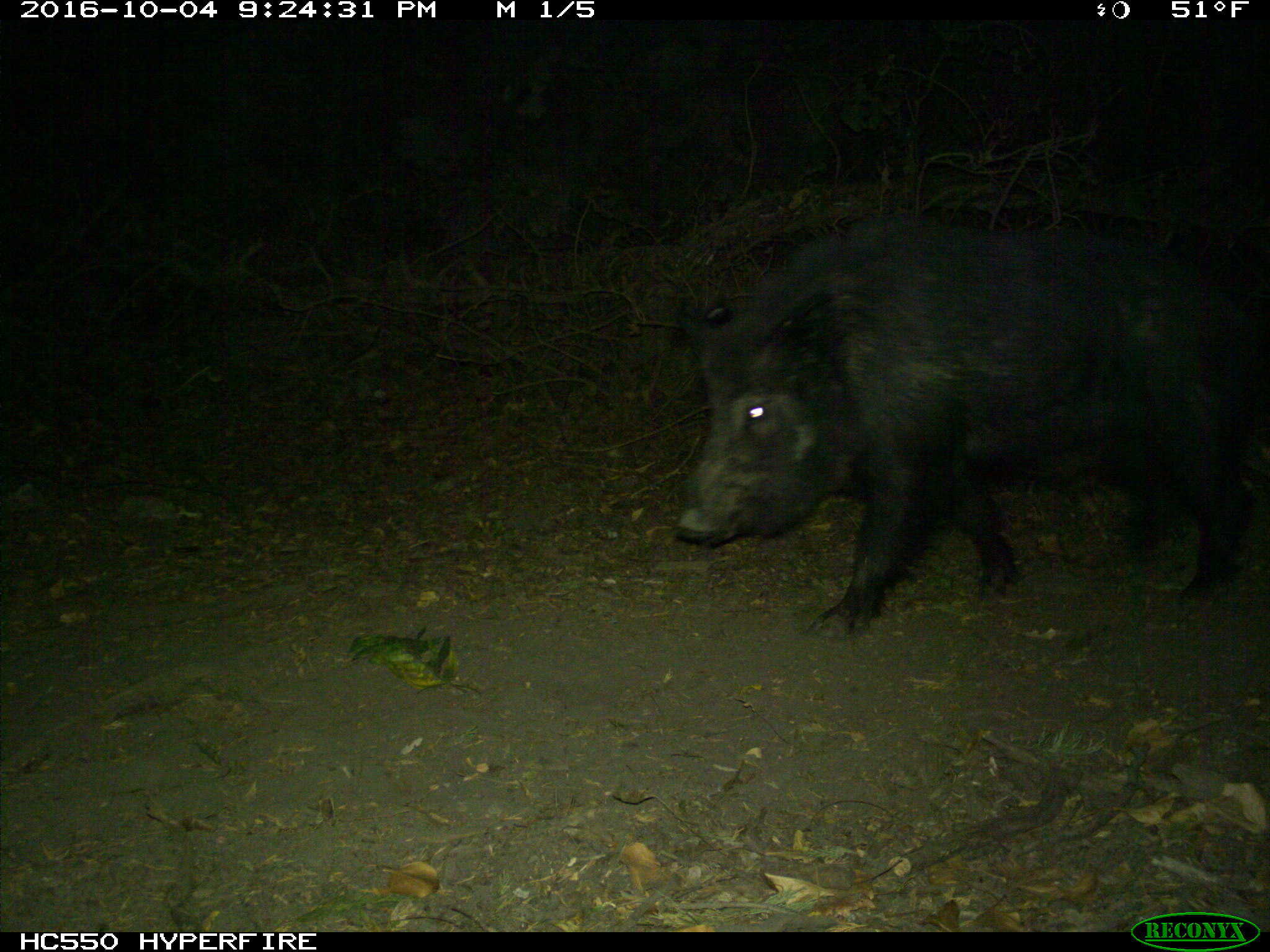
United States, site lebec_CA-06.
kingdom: Animalia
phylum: Chordata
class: Mammalia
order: Artiodactyla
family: Suidae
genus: Sus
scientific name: Sus scrofa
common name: wild boar